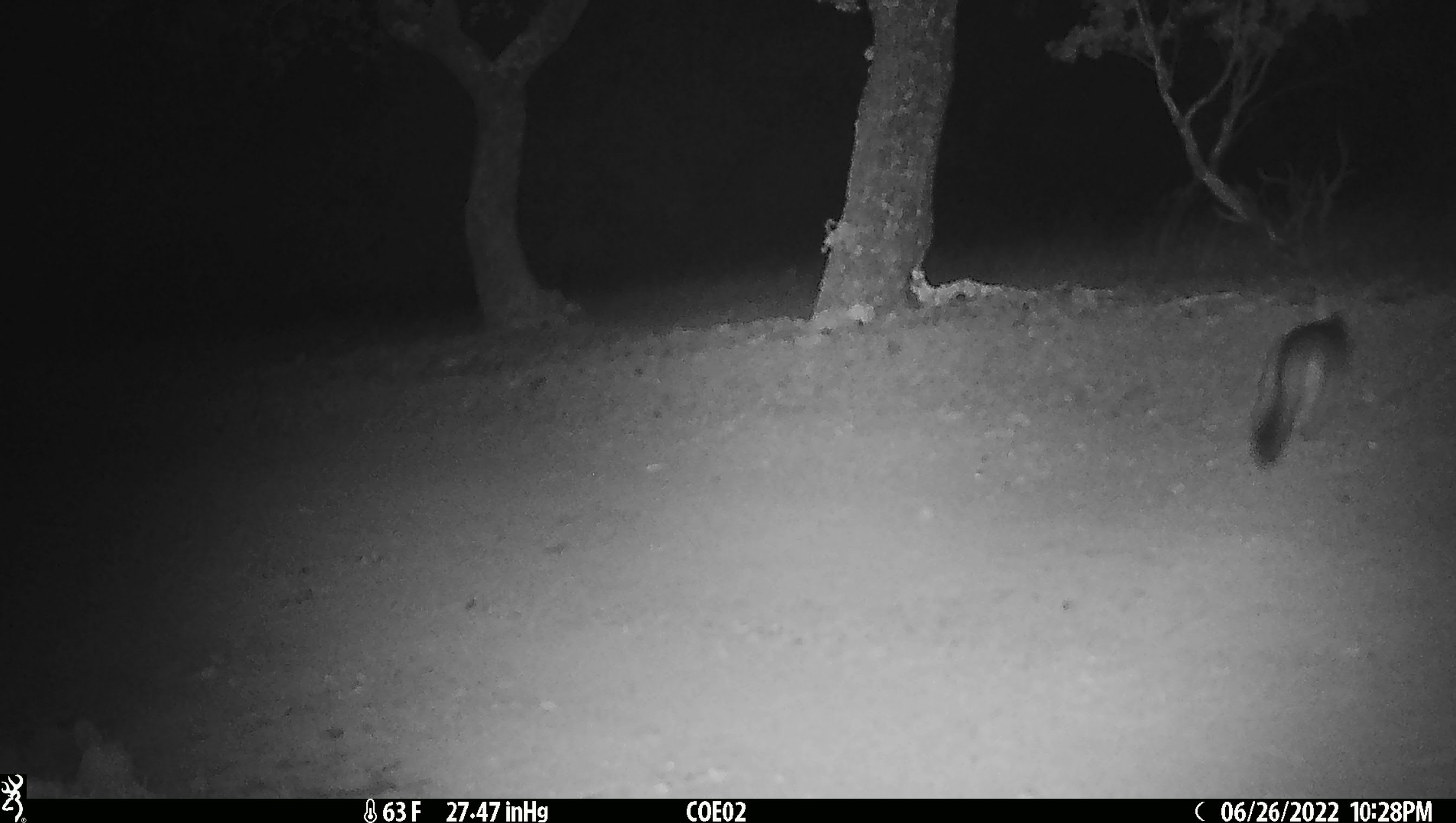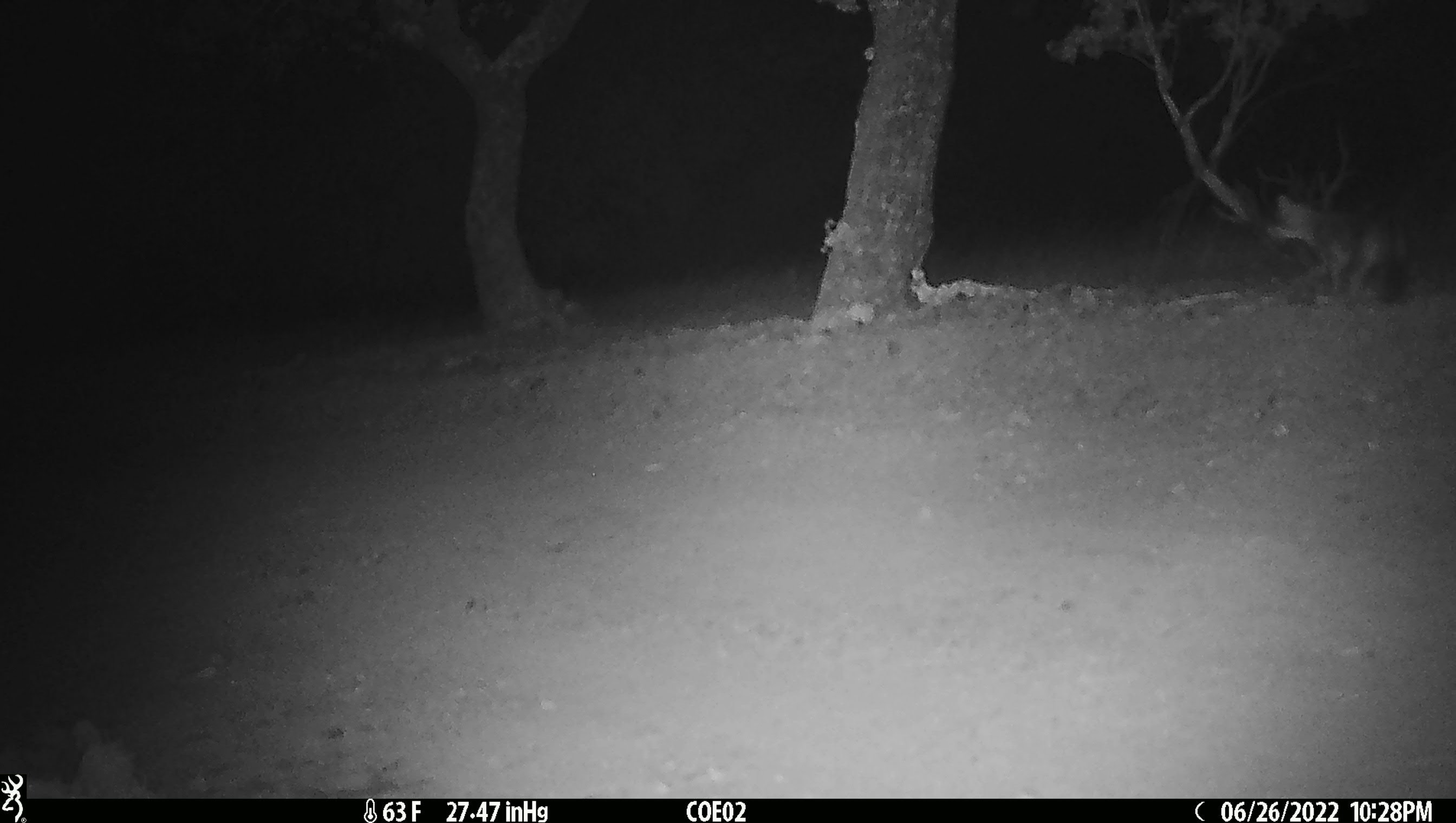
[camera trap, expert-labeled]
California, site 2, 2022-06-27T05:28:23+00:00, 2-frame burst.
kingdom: Animalia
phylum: Chordata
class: Mammalia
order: Carnivora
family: Canidae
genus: Urocyon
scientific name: Urocyon cinereoargenteus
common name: gray fox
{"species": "gray fox (Urocyon cinereoargenteus)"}